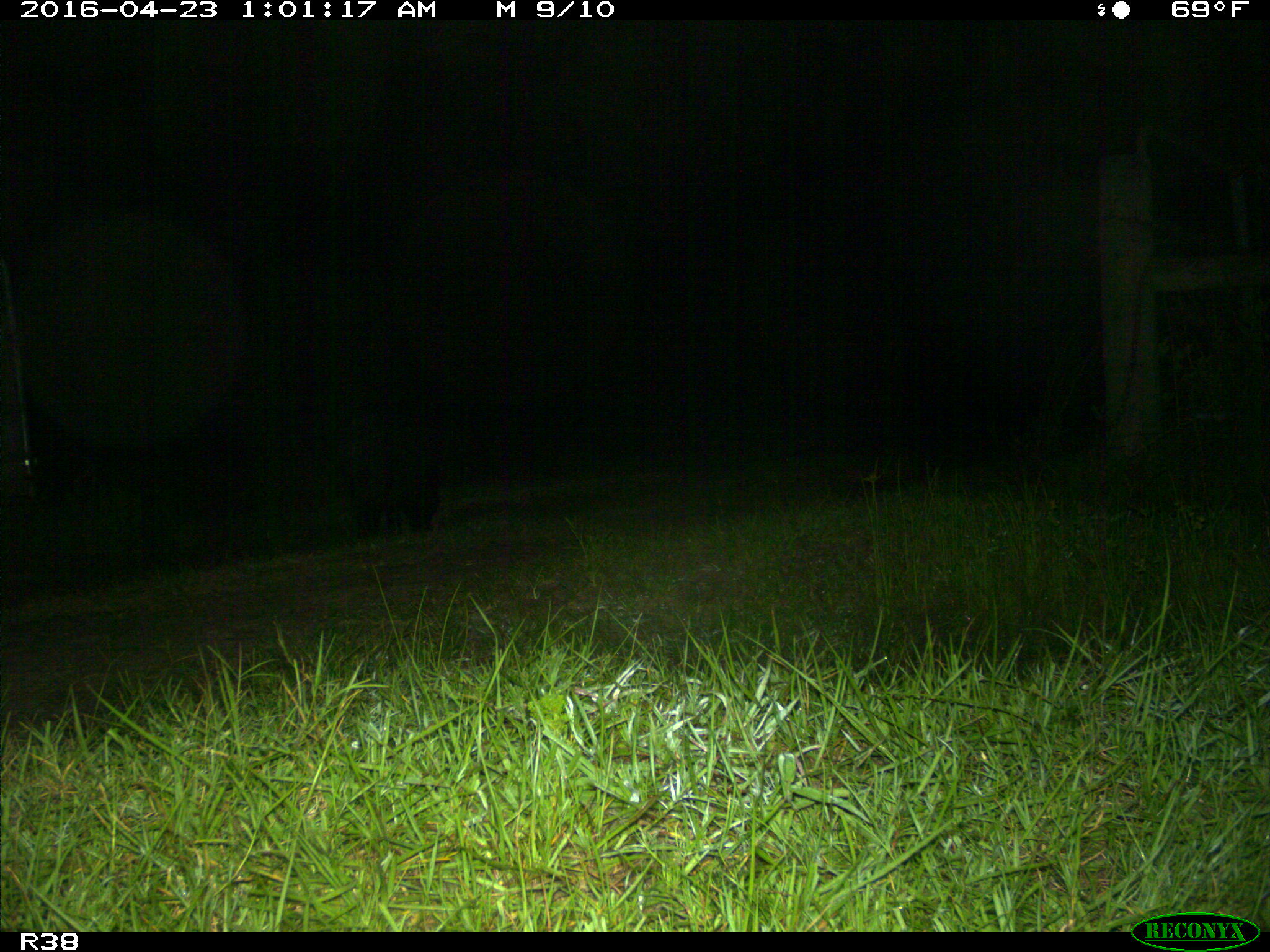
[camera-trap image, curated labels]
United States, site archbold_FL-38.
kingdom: Animalia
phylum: Chordata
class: Mammalia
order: Artiodactyla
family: Suidae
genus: Sus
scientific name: Sus scrofa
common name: wild boar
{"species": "Sus scrofa (wild boar)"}